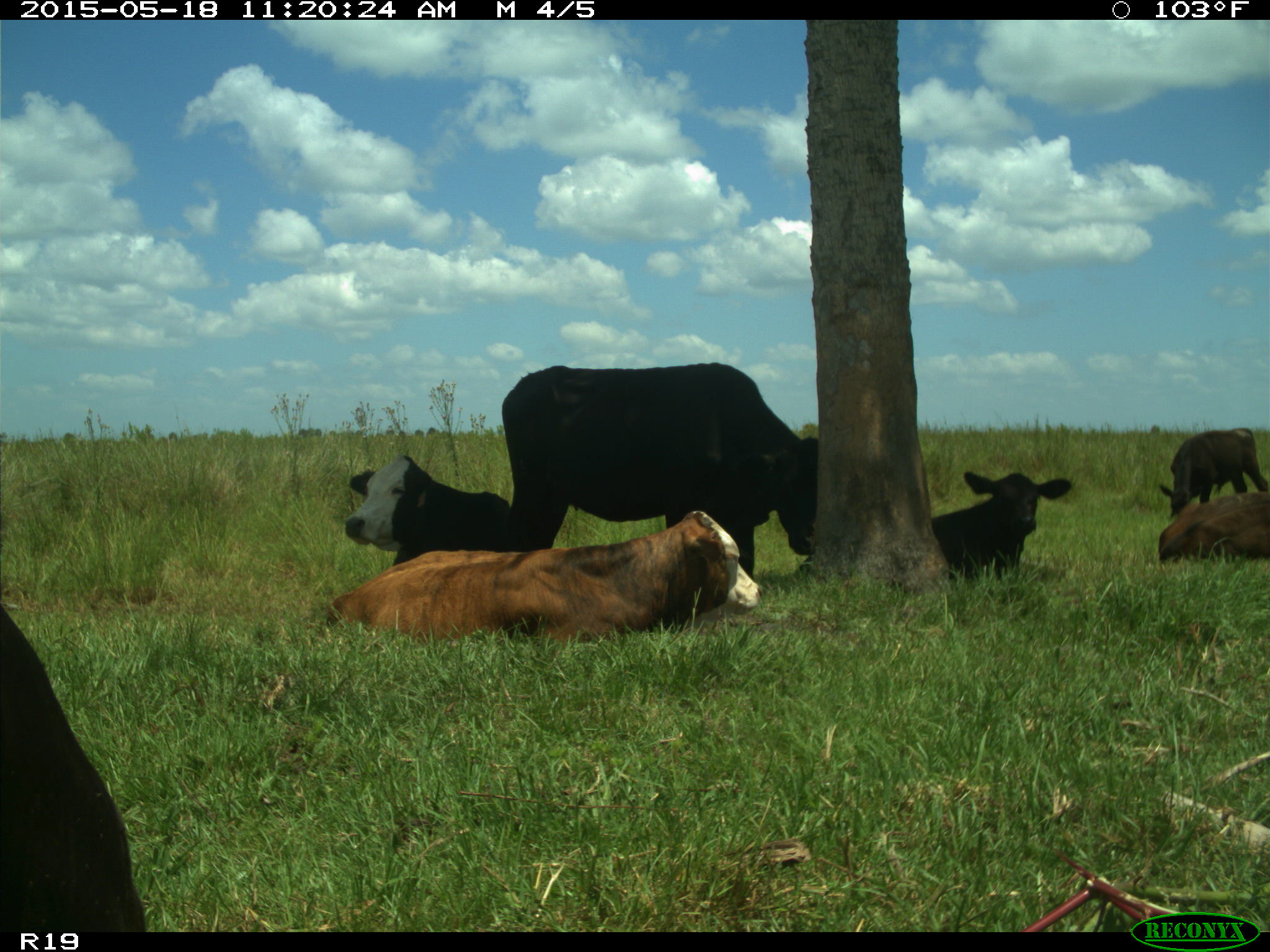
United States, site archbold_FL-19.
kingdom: Animalia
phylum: Chordata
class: Mammalia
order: Artiodactyla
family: Bovidae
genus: Bos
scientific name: Bos taurus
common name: domestic cow